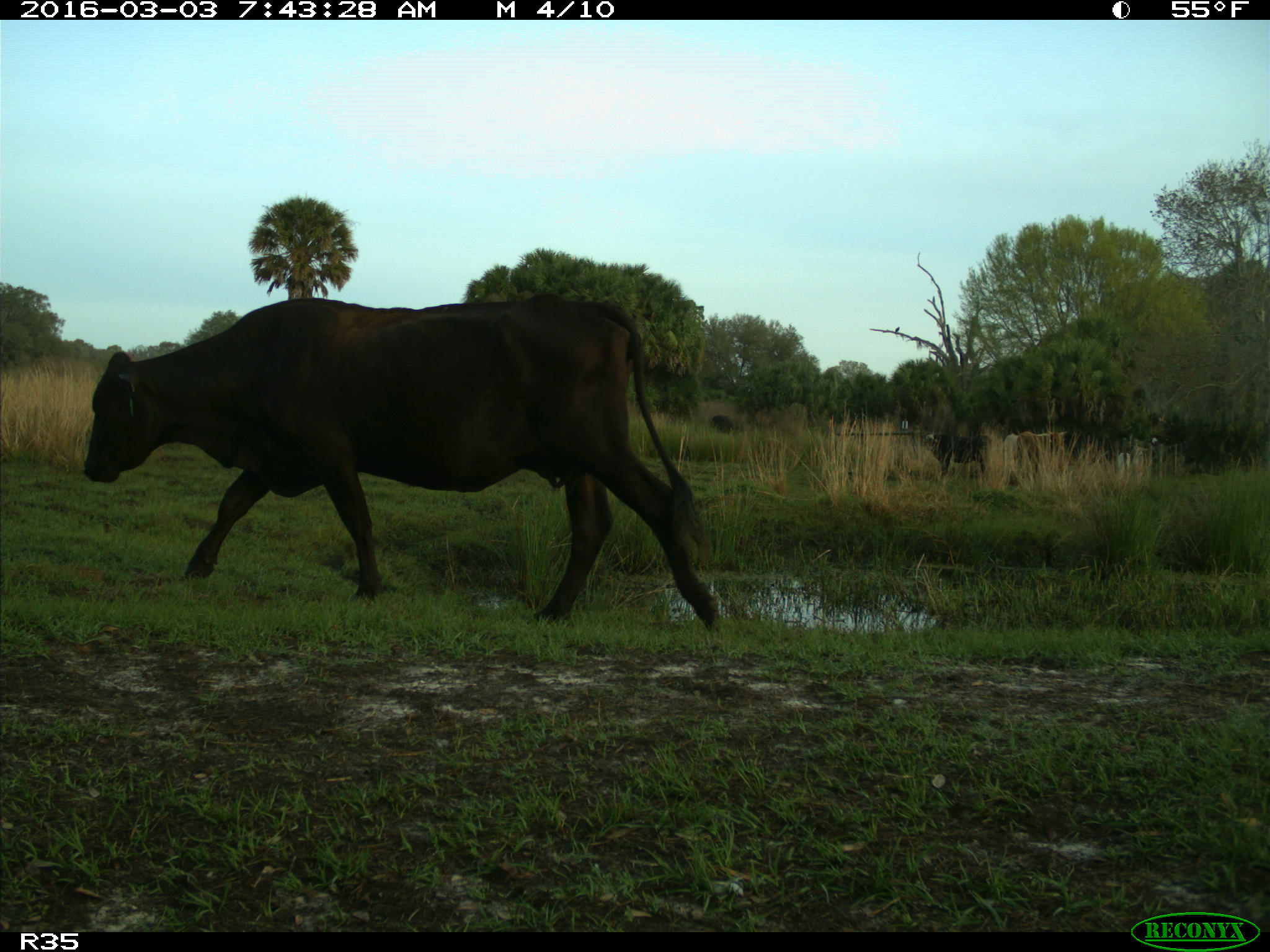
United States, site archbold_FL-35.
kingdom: Animalia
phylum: Chordata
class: Mammalia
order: Artiodactyla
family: Bovidae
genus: Bos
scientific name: Bos taurus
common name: domestic cow